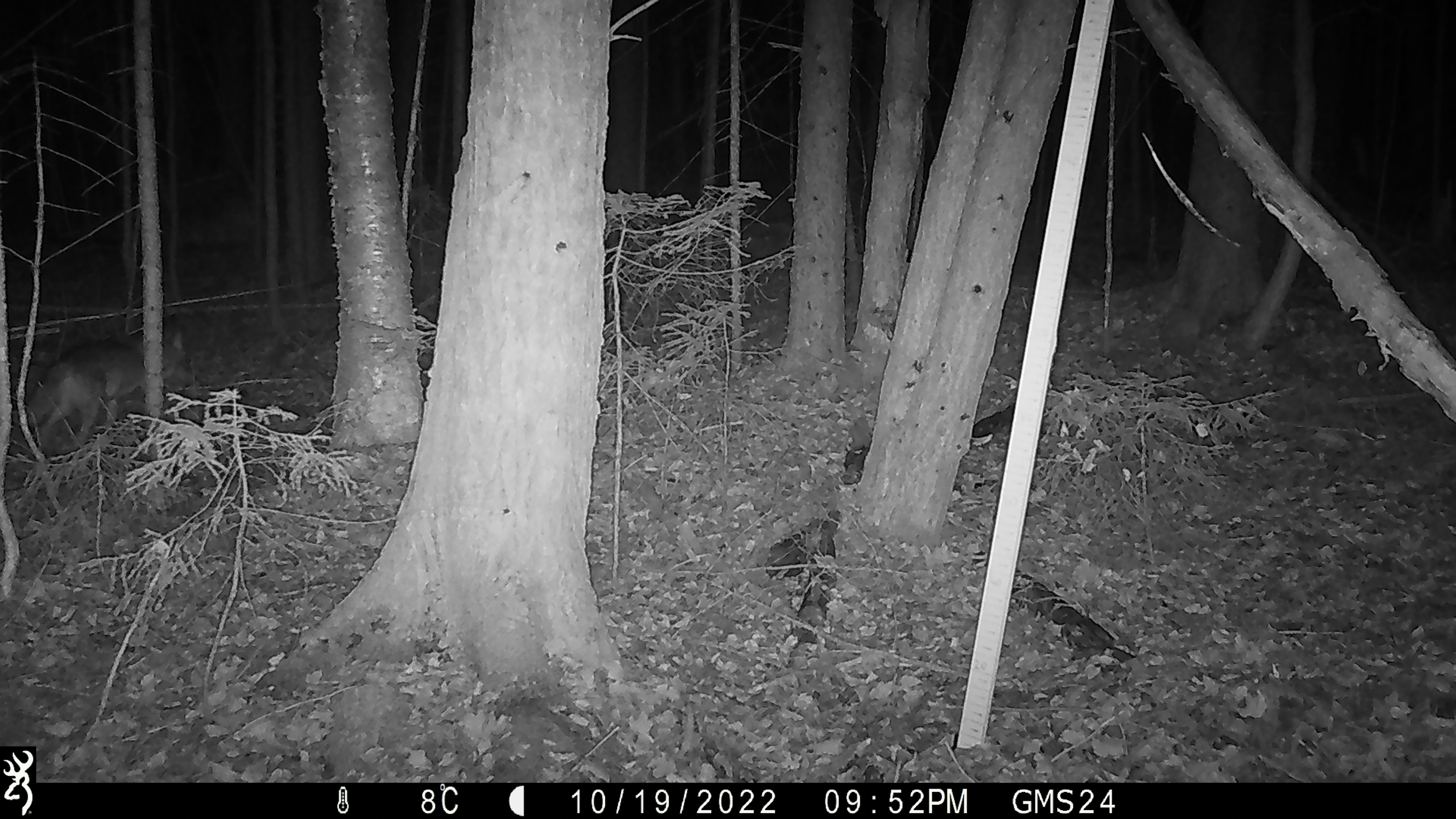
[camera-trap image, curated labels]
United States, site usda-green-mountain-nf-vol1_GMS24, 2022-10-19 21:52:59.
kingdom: Animalia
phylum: Chordata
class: Mammalia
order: Carnivora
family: Canidae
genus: Canis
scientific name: Canis latrans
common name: coyote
Coyote (Canis latrans).